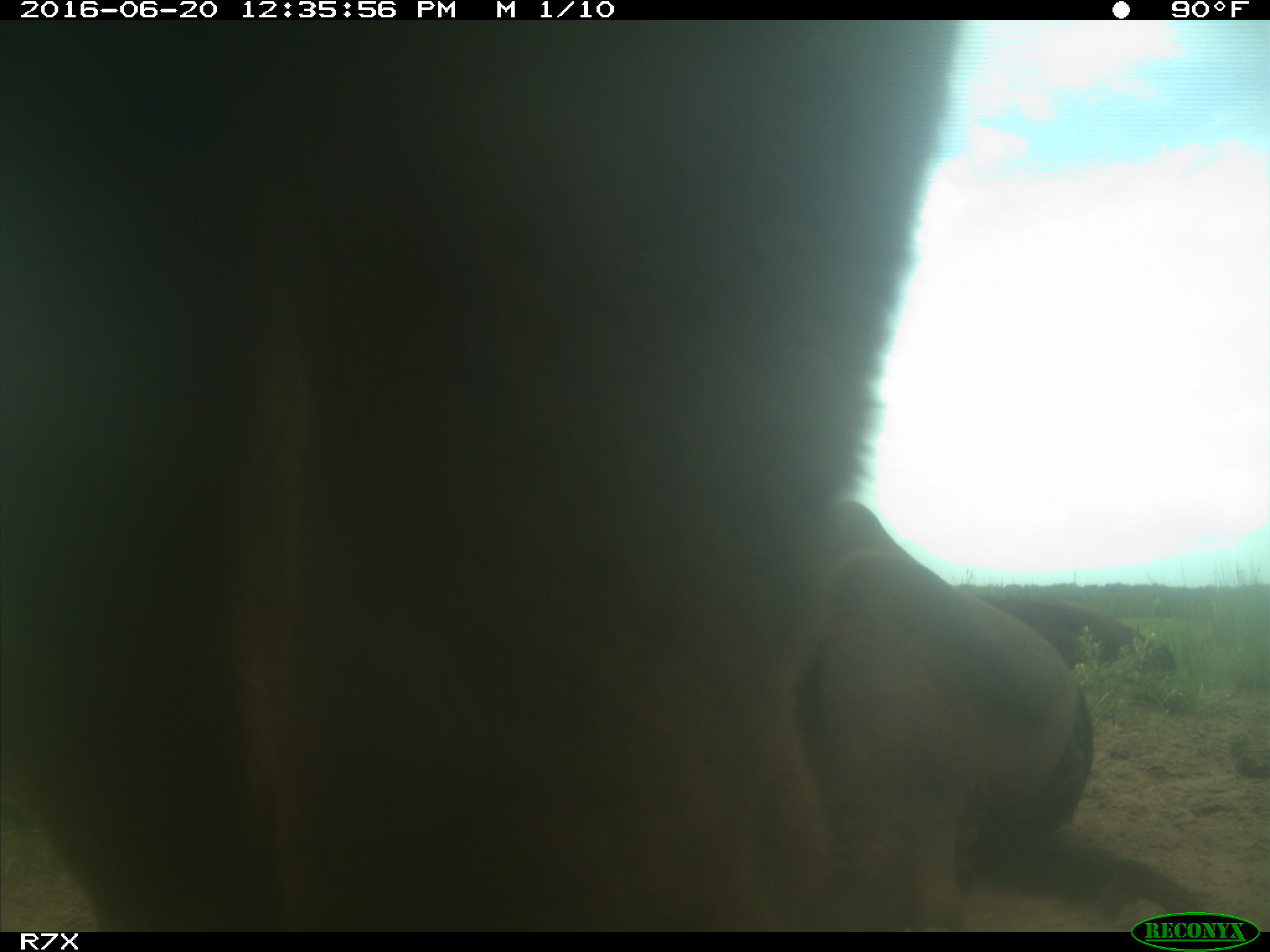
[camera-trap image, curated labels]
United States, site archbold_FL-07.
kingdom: Animalia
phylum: Chordata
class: Mammalia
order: Artiodactyla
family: Bovidae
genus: Bos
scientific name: Bos taurus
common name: domestic cow